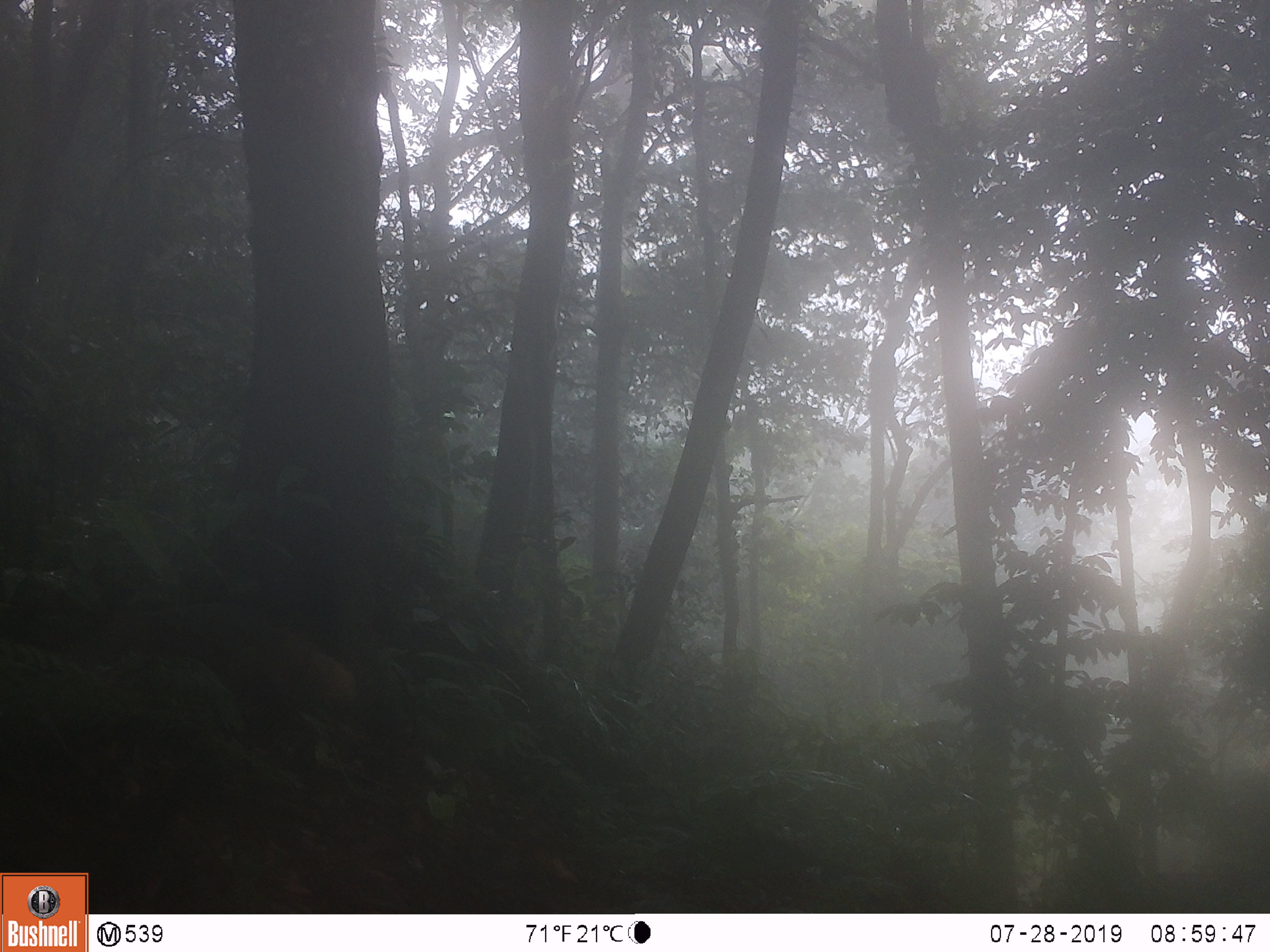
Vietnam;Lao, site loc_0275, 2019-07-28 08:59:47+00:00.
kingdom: Animalia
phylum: Chordata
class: Mammalia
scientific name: Mammalia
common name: mammal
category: unidentified small mammal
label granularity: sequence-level